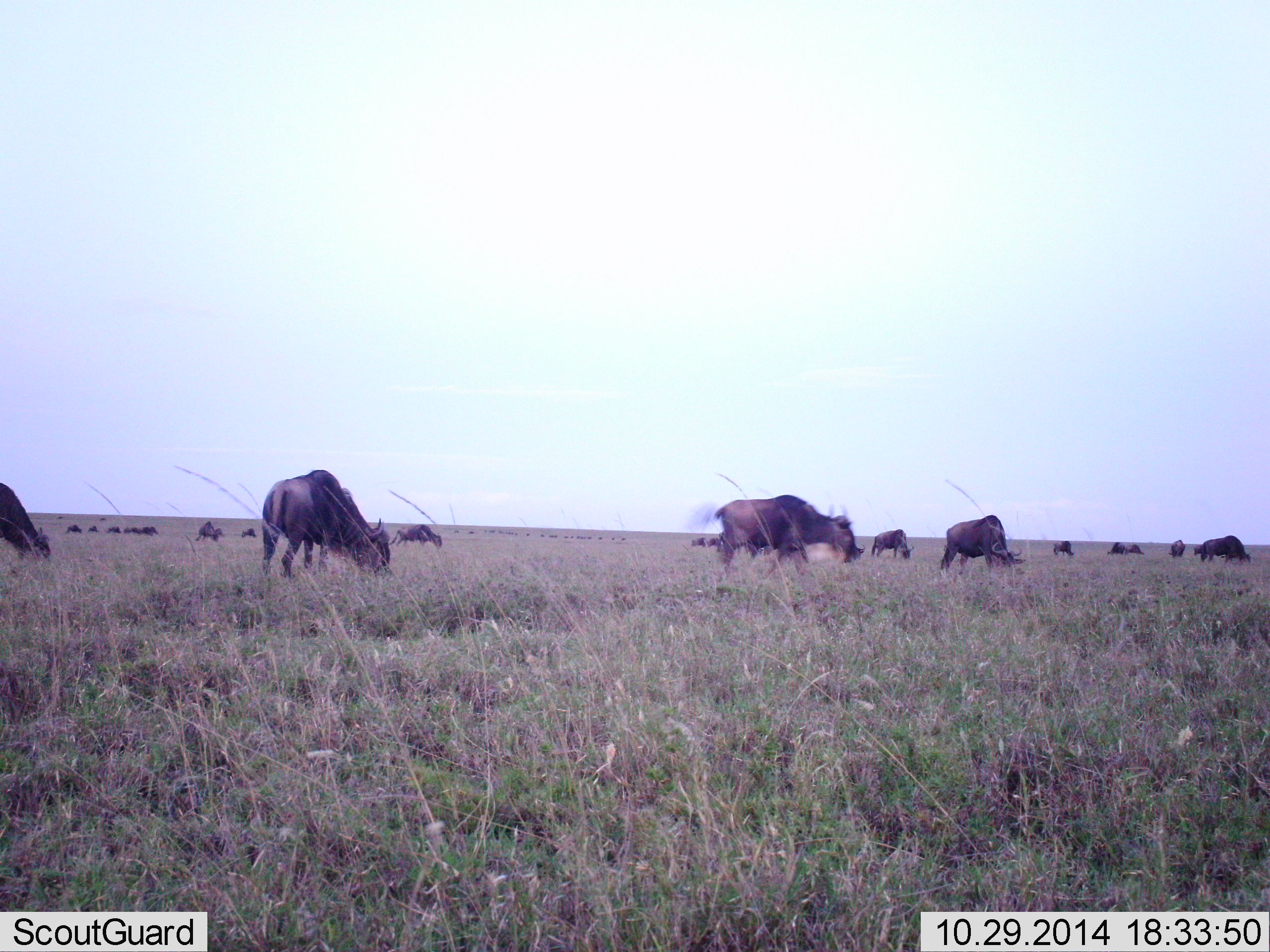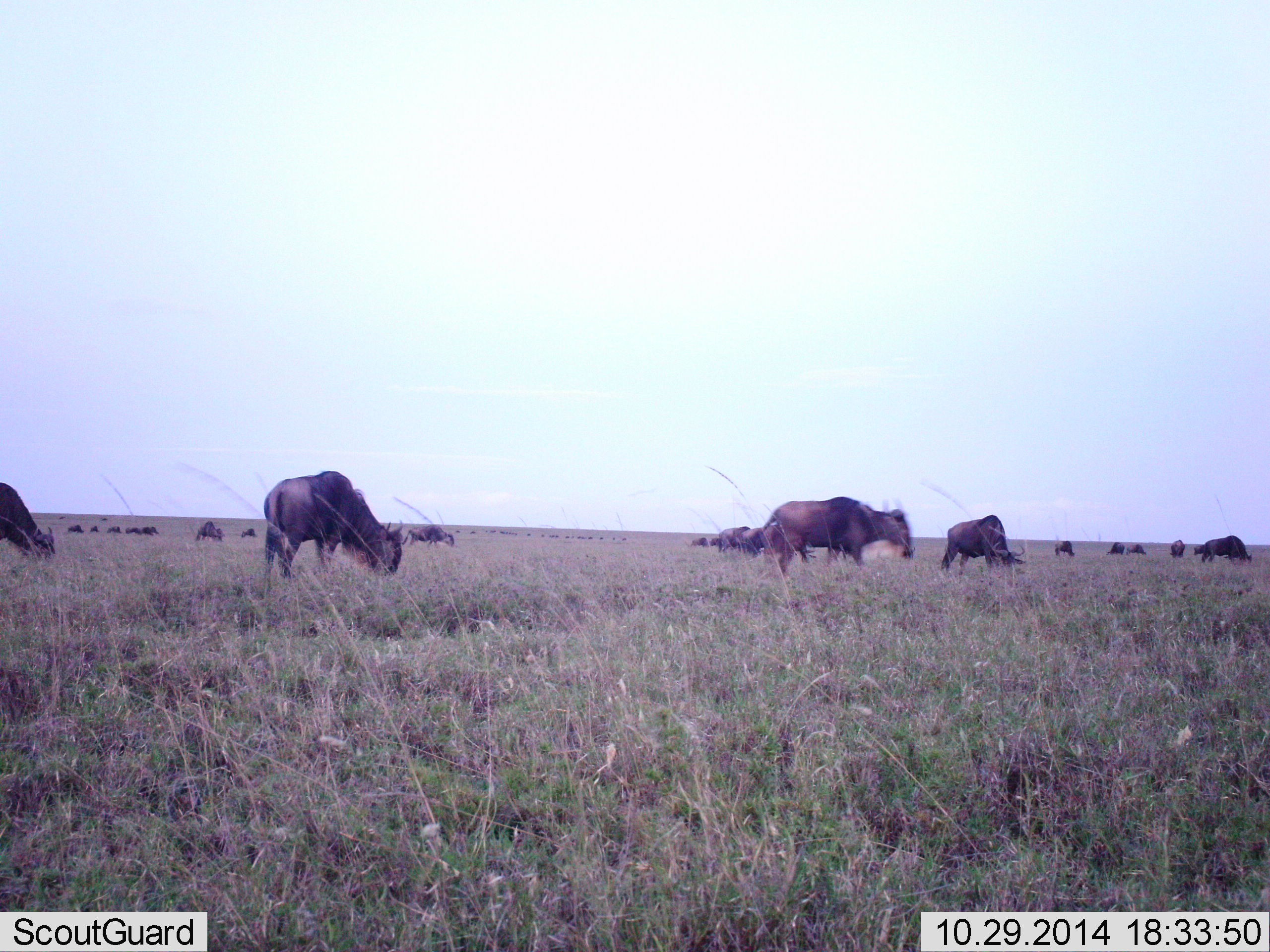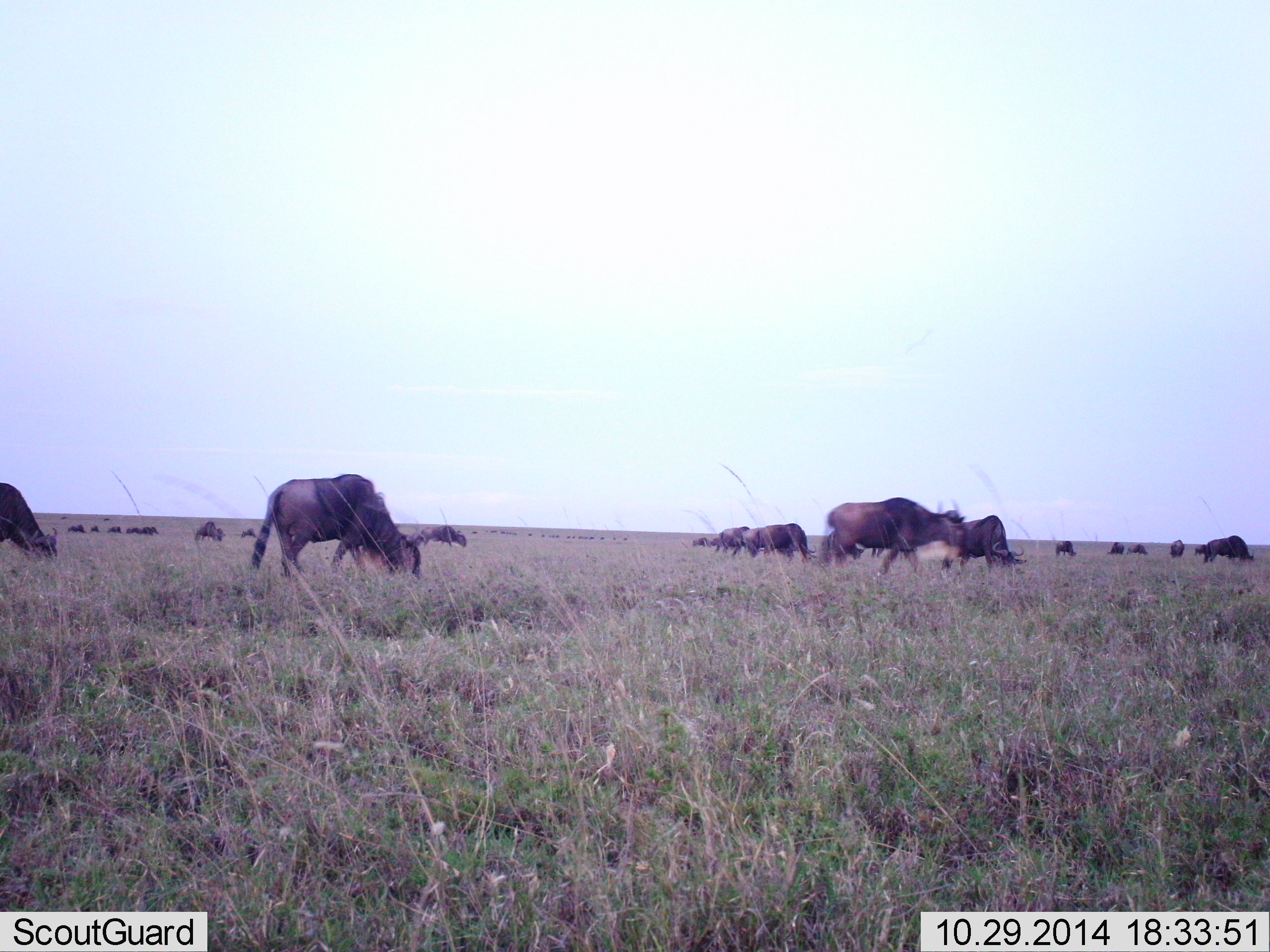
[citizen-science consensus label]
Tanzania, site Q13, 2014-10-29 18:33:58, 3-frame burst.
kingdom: Animalia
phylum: Chordata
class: Mammalia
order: Artiodactyla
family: Bovidae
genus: Connochaetes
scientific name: Connochaetes taurinus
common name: blue wildebeest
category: wildebeest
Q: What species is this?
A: Wildebeest (blue wildebeest) (Connochaetes taurinus).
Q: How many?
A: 11-50.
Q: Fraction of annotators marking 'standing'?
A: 40%.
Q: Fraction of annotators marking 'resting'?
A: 0%.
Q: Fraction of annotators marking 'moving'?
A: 40%.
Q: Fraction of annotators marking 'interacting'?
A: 0%.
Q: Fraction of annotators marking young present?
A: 0%.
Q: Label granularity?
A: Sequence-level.